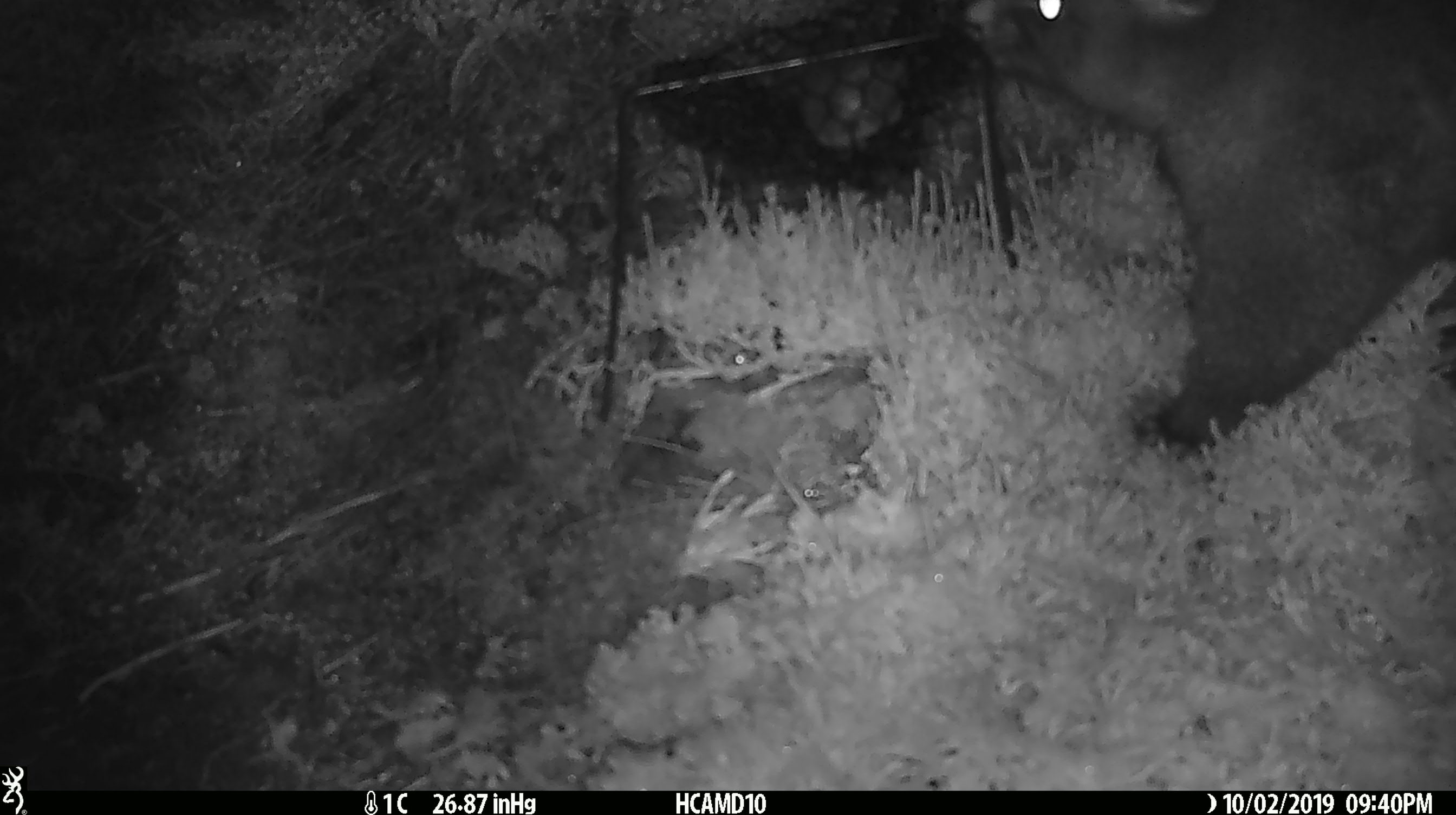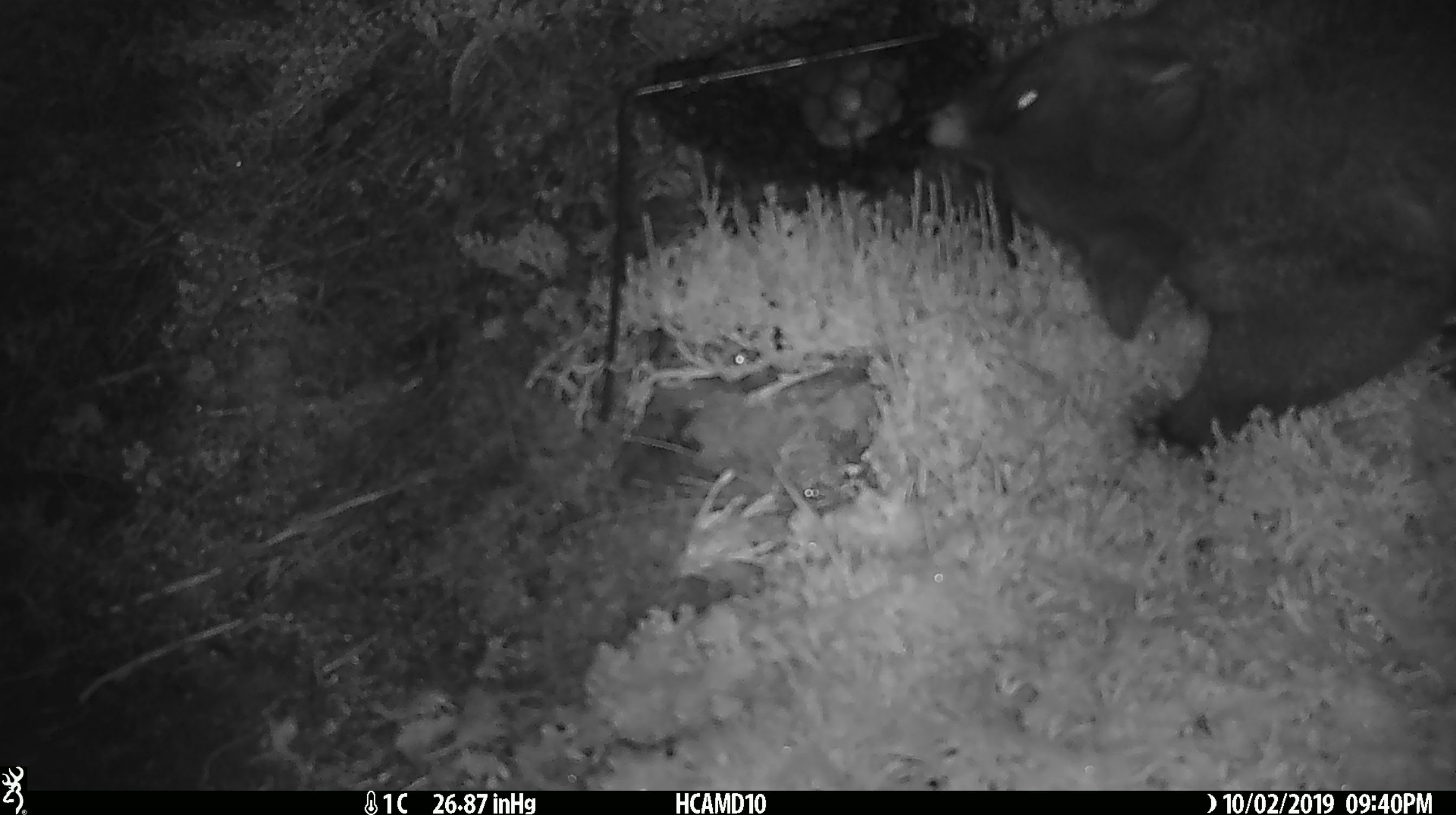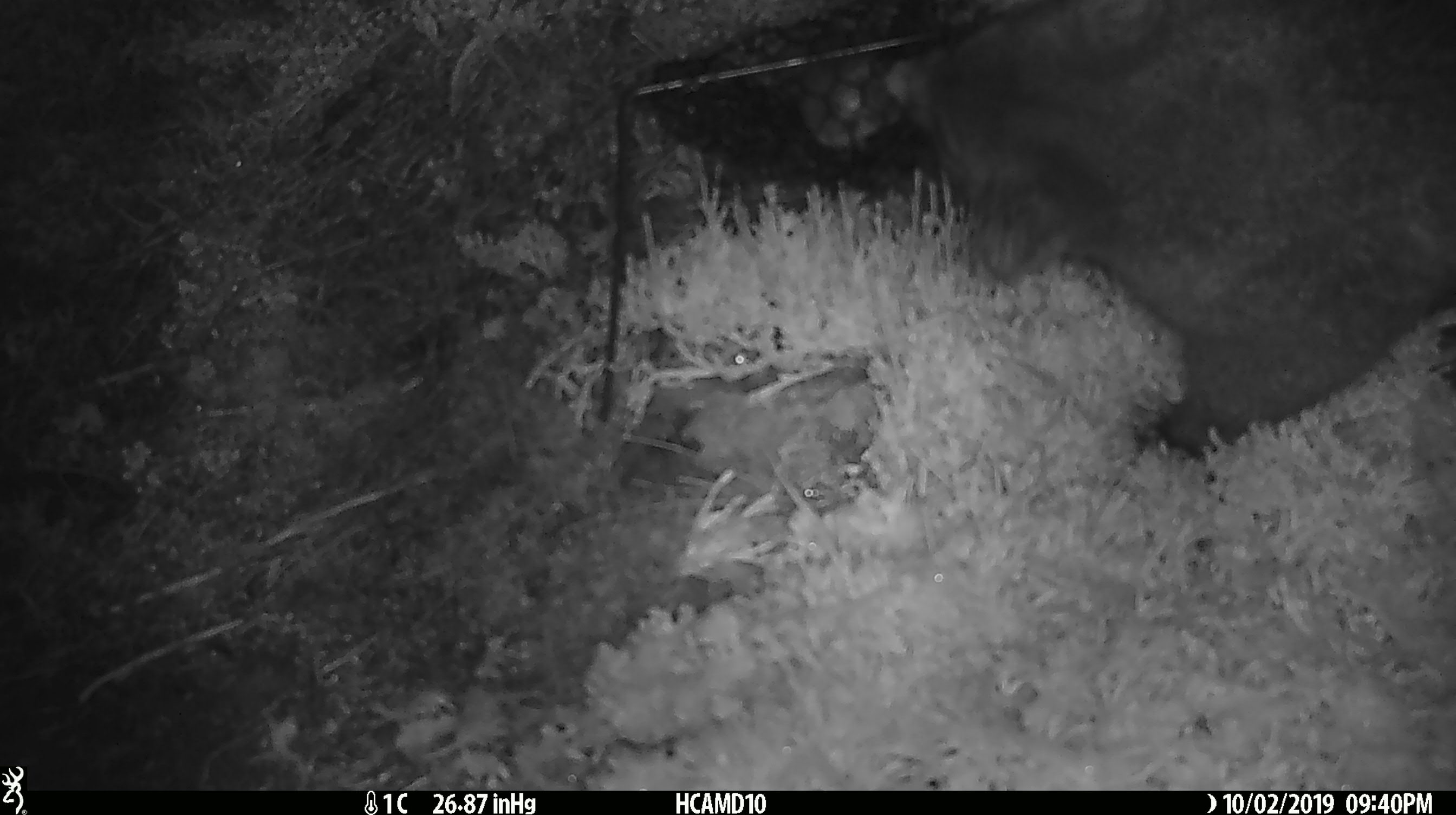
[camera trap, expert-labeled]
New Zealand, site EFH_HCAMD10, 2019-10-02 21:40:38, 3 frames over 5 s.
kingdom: Animalia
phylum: Chordata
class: Mammalia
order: Diprotodontia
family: Phalangeridae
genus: Trichosurus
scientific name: Trichosurus vulpecula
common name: common brushtail possum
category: possum